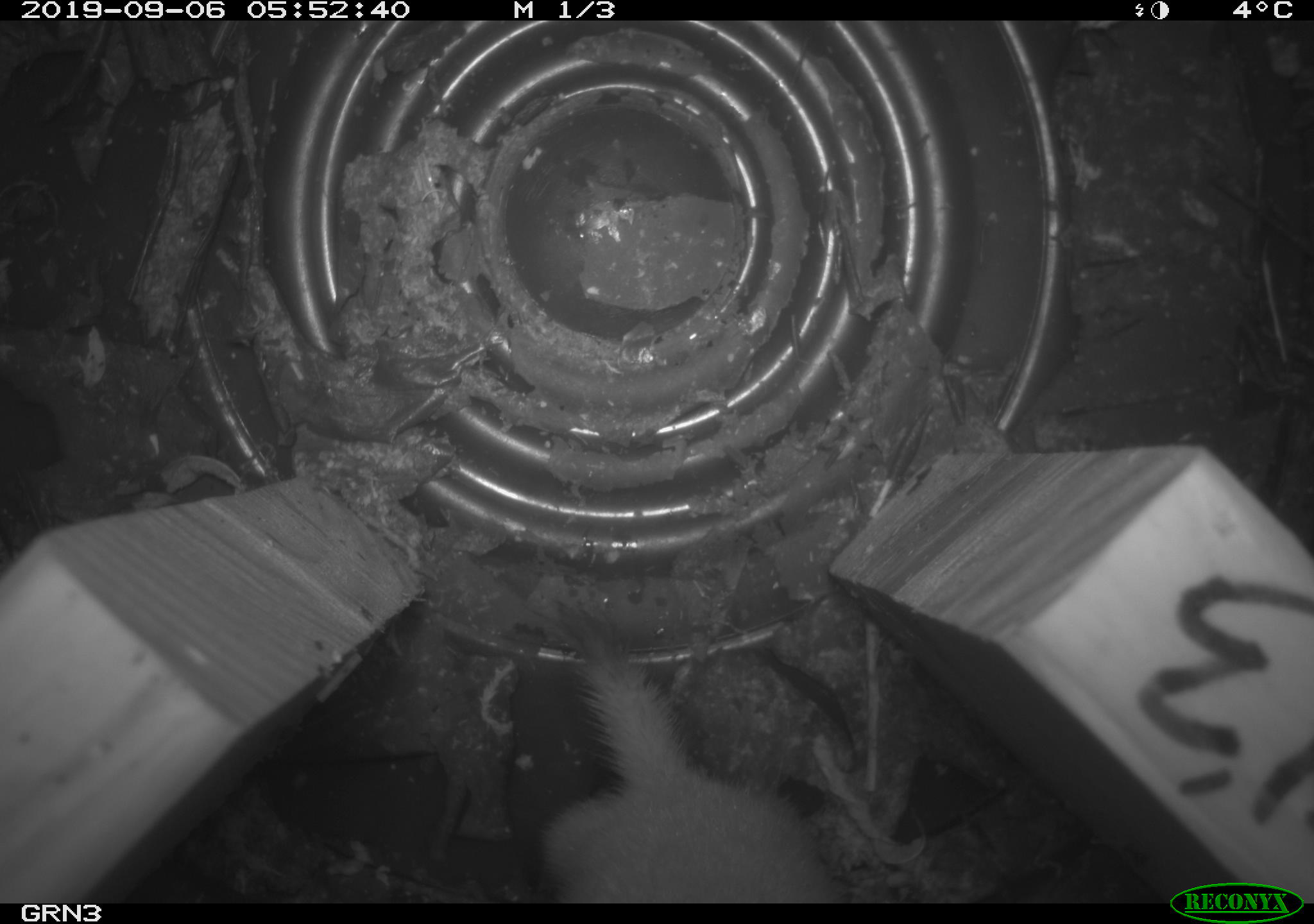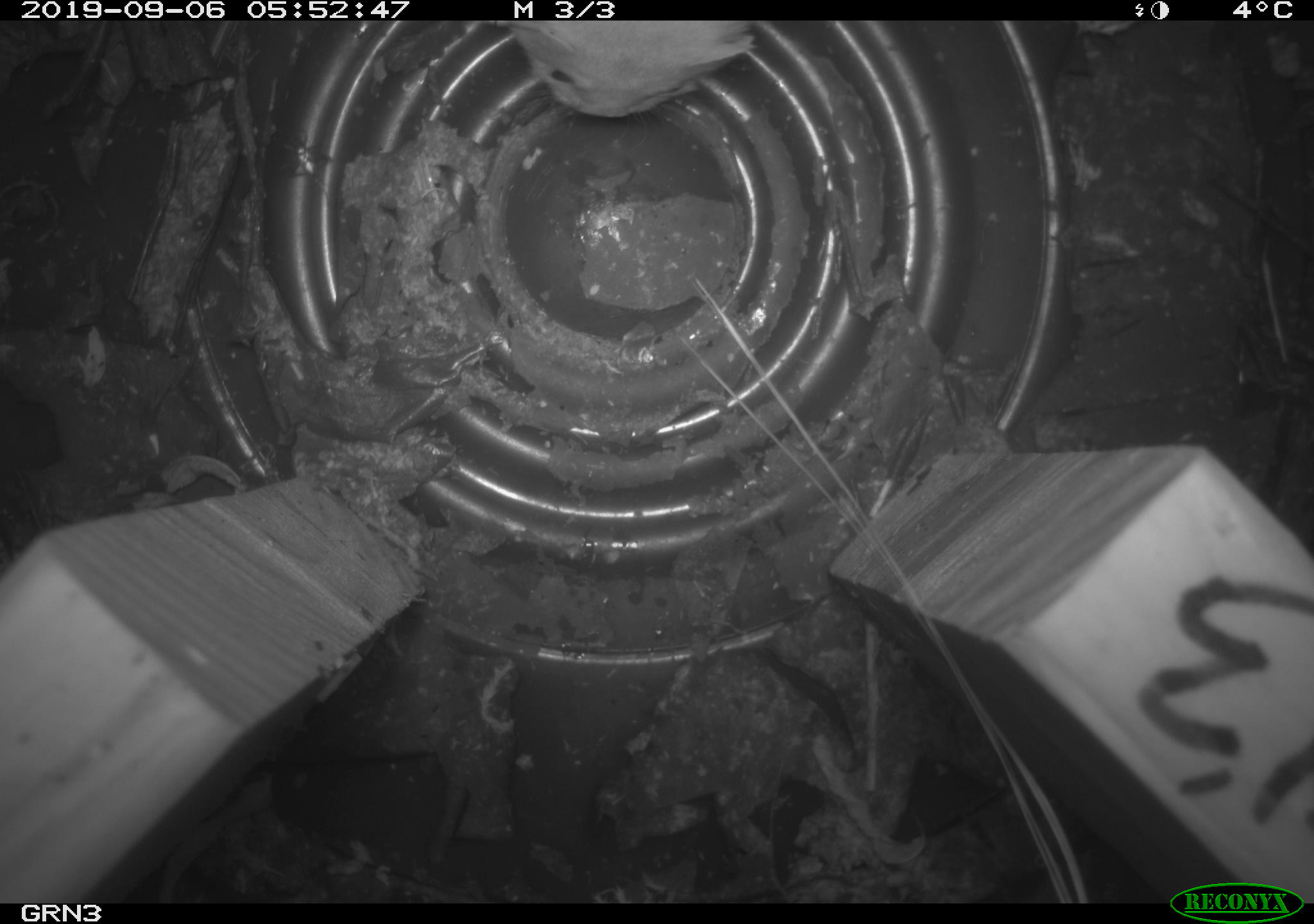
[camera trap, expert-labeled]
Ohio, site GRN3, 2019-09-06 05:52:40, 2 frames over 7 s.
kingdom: Animalia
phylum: Chordata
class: Mammalia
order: Carnivora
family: Mustelidae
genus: Neogale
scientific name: Neogale frenata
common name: long-tailed weasel